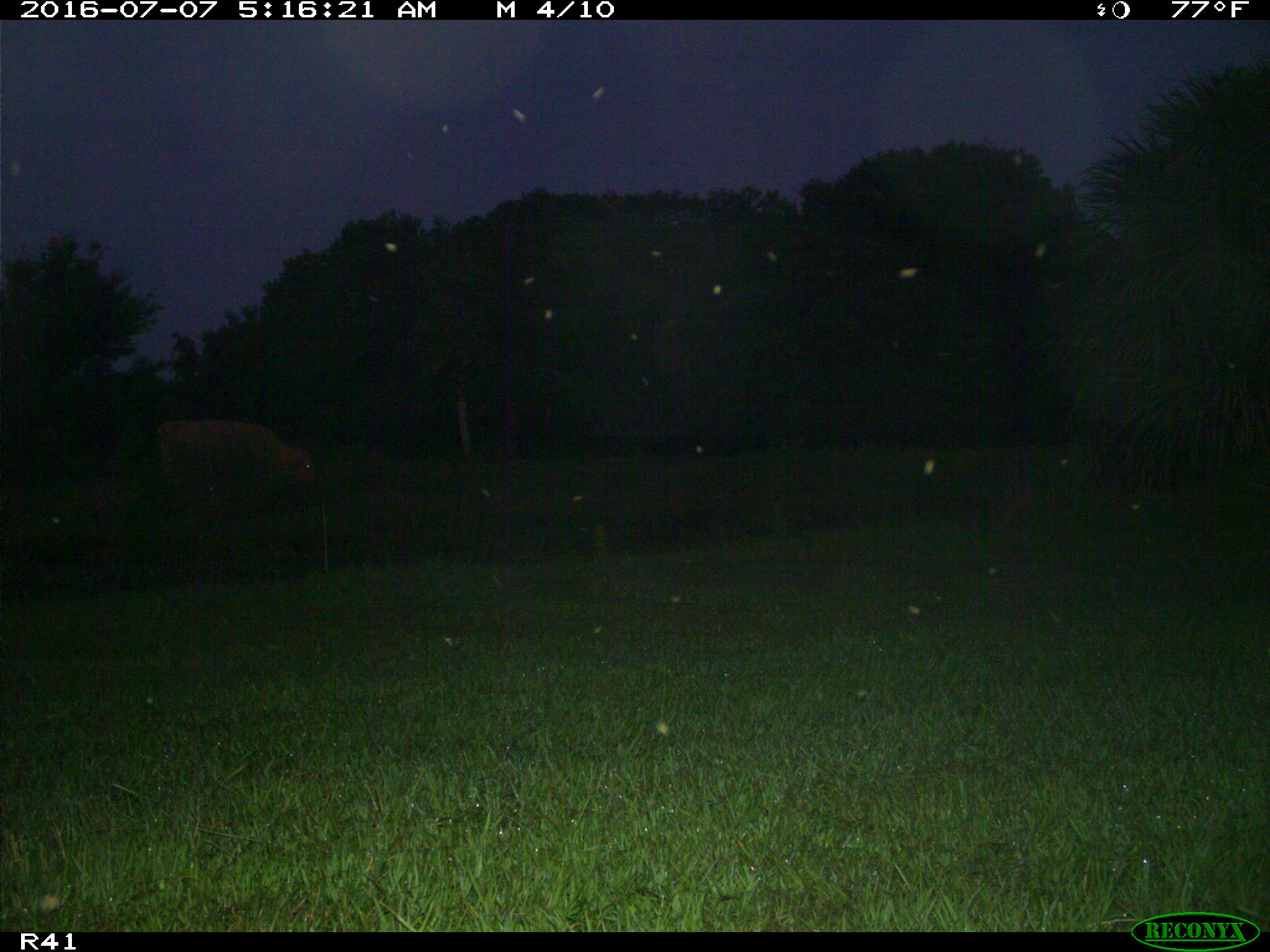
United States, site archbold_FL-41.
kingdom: Animalia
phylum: Chordata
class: Mammalia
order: Artiodactyla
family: Bovidae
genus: Bos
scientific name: Bos taurus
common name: domestic cow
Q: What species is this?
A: Bos taurus (domestic cow).